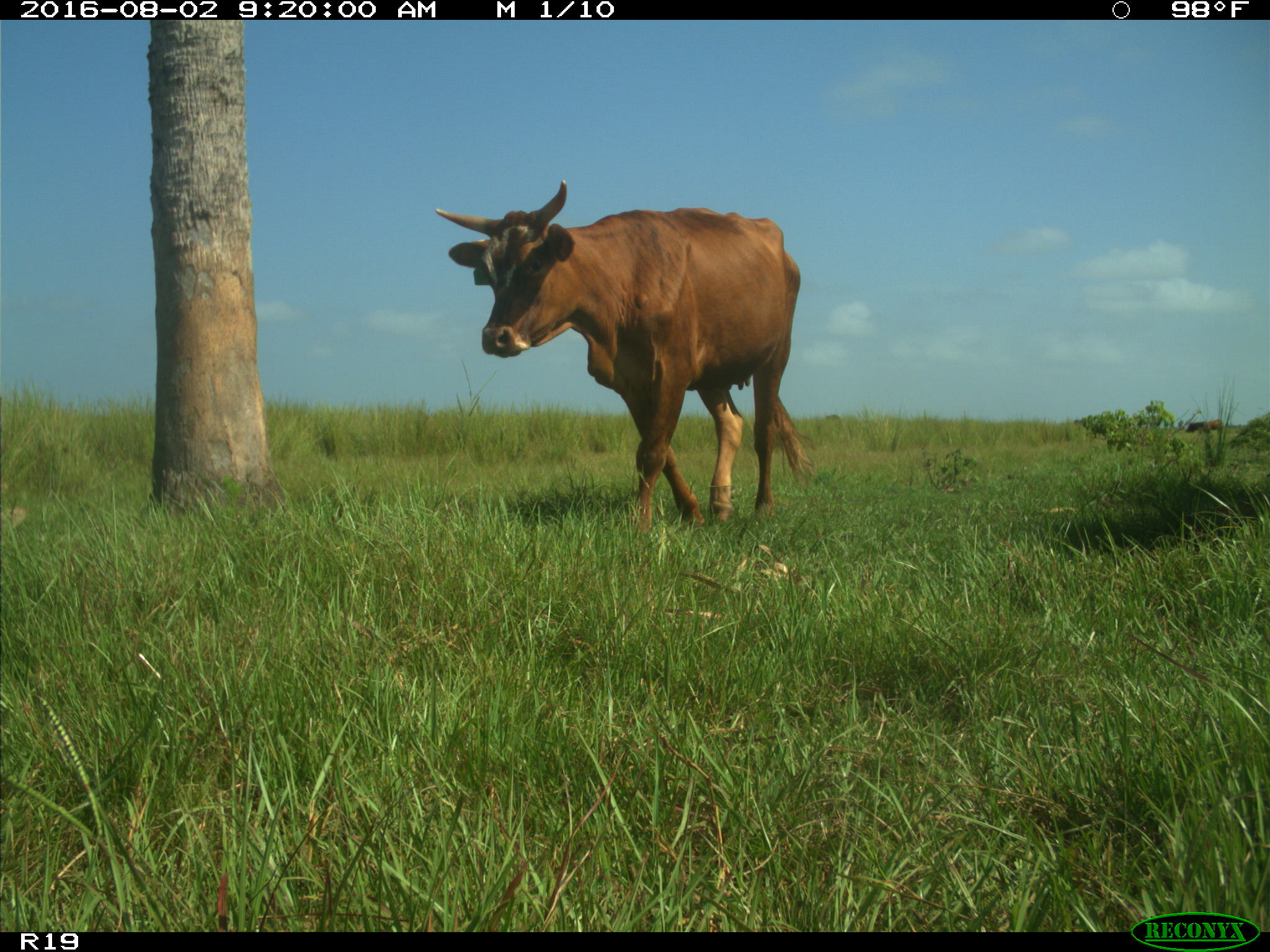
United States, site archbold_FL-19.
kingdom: Animalia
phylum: Chordata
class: Mammalia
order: Artiodactyla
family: Bovidae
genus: Bos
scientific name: Bos taurus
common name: domestic cow